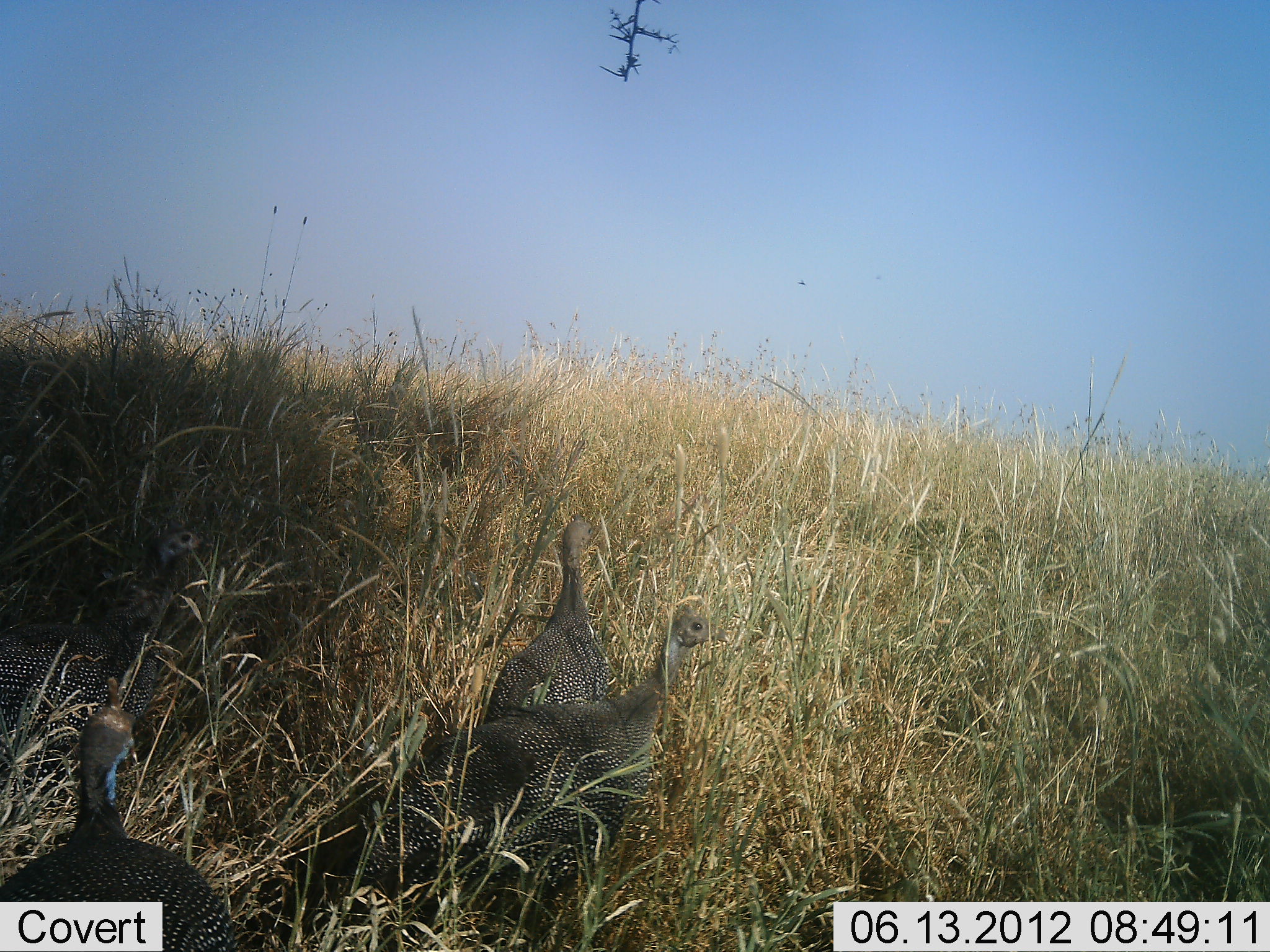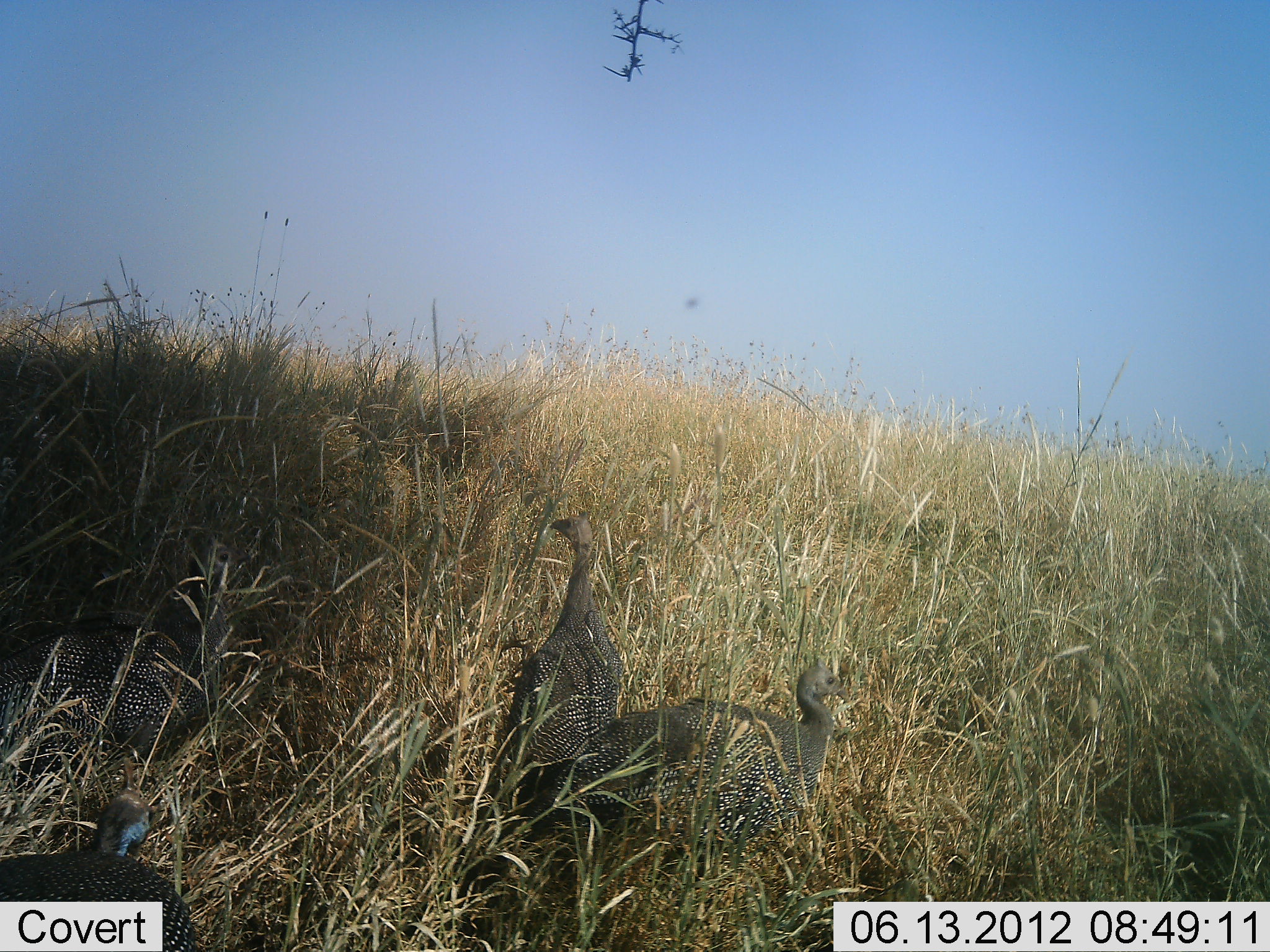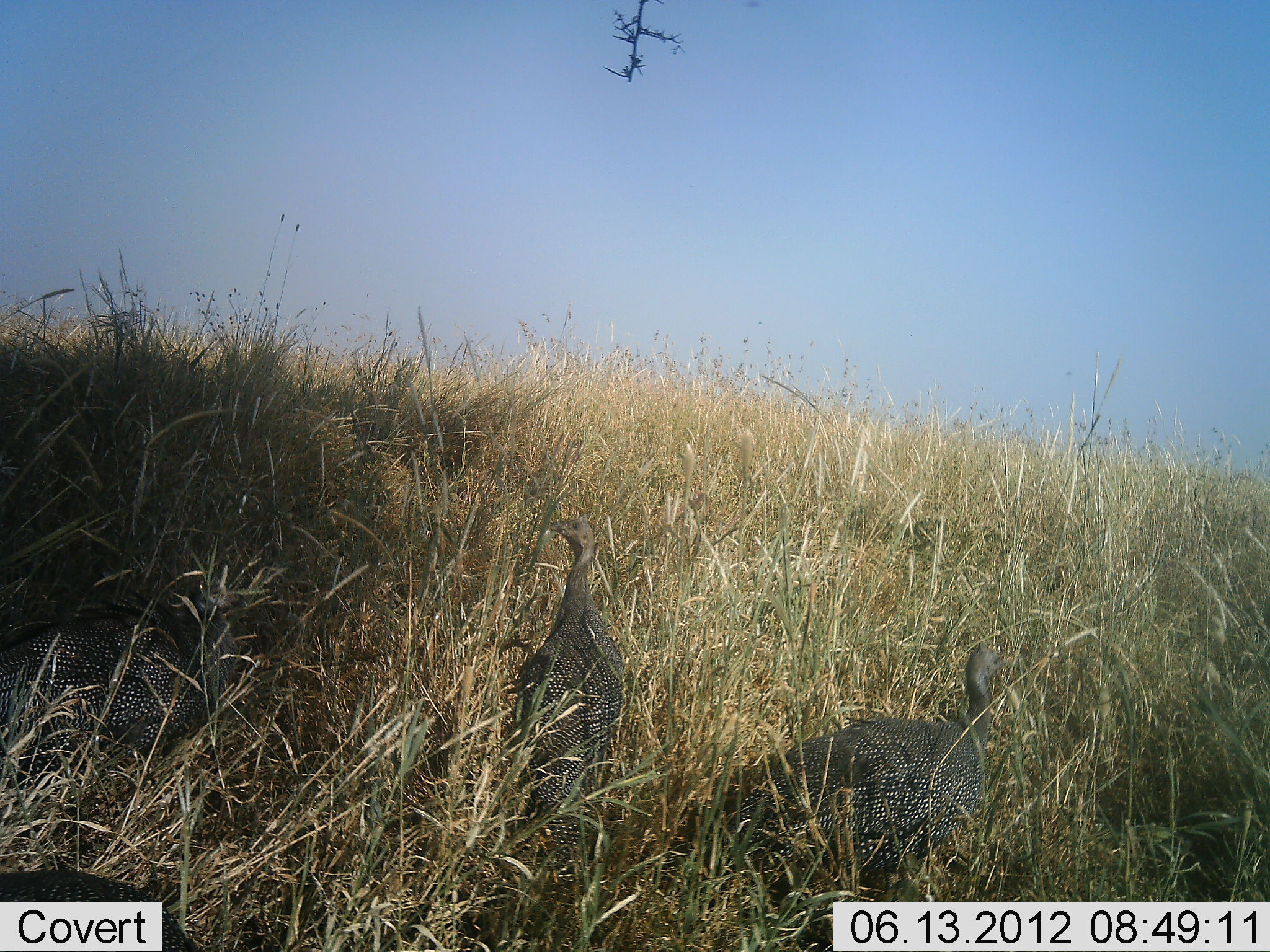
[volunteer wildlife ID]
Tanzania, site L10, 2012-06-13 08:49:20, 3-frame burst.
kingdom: Animalia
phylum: Chordata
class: Aves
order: Galliformes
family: Numididae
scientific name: Numididae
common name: guinea fowl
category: guineafowl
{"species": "guineafowl (guinea fowl) (Numididae)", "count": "4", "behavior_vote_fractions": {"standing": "70%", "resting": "20%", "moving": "70%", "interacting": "10%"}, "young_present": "10%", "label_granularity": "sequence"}